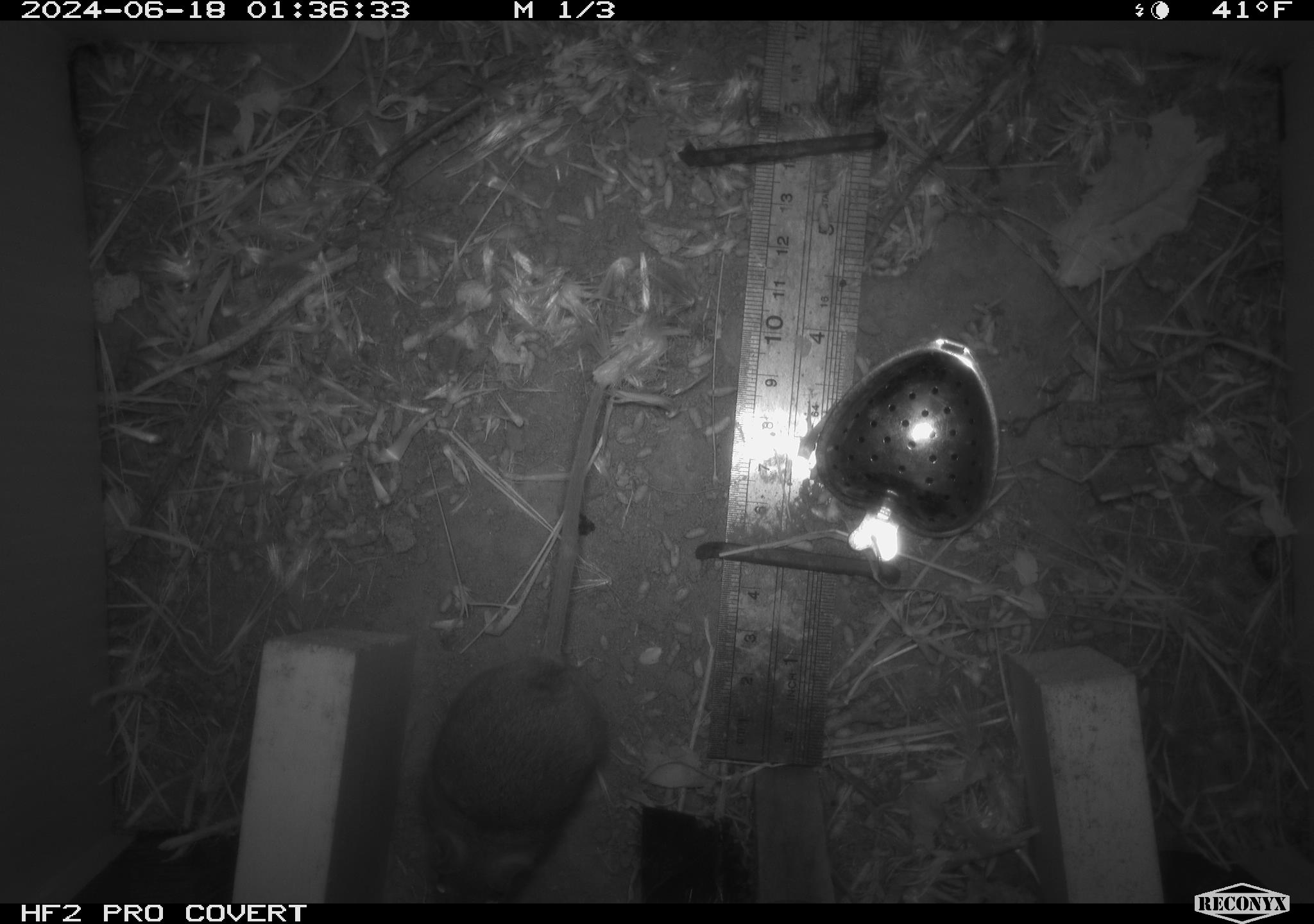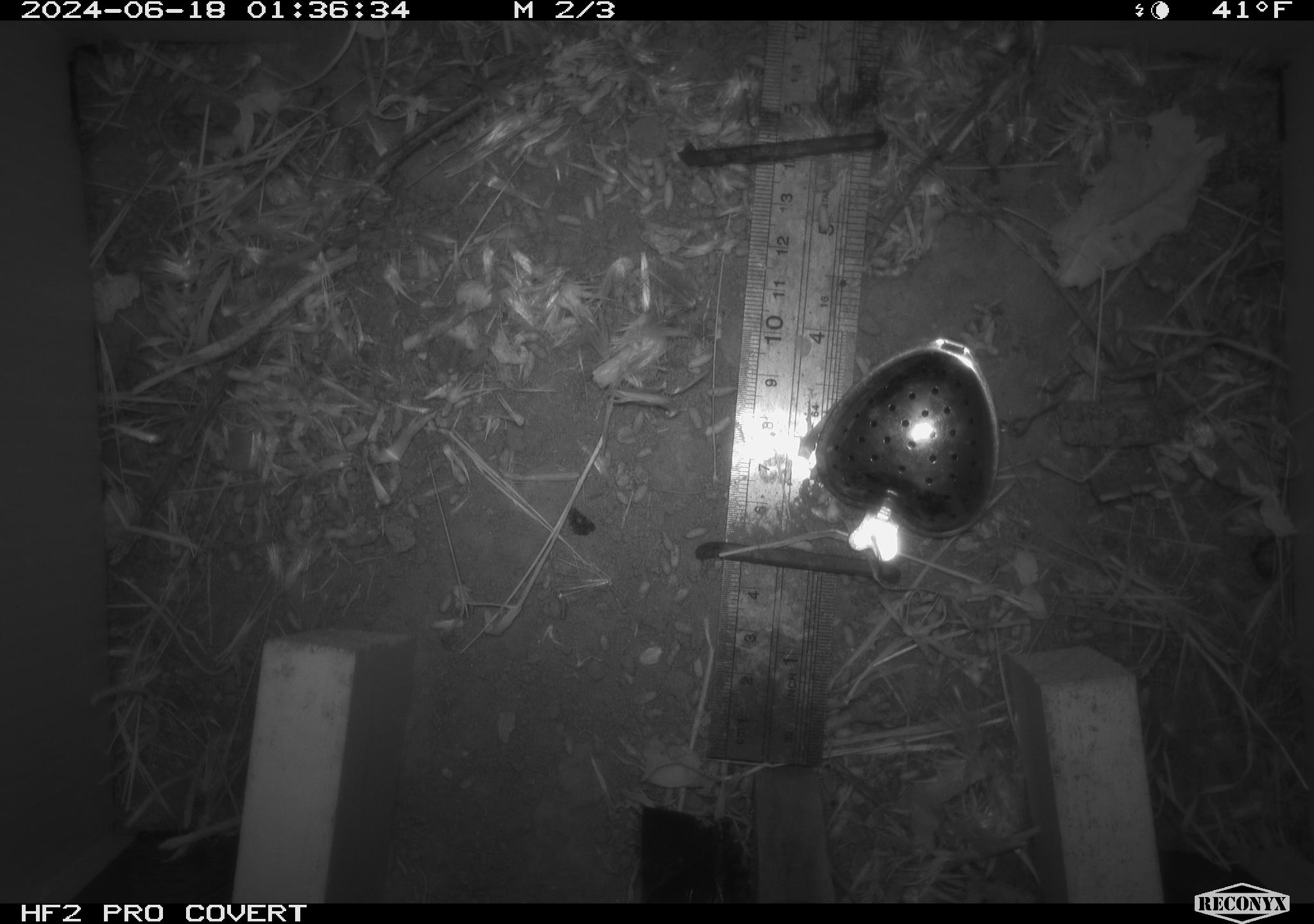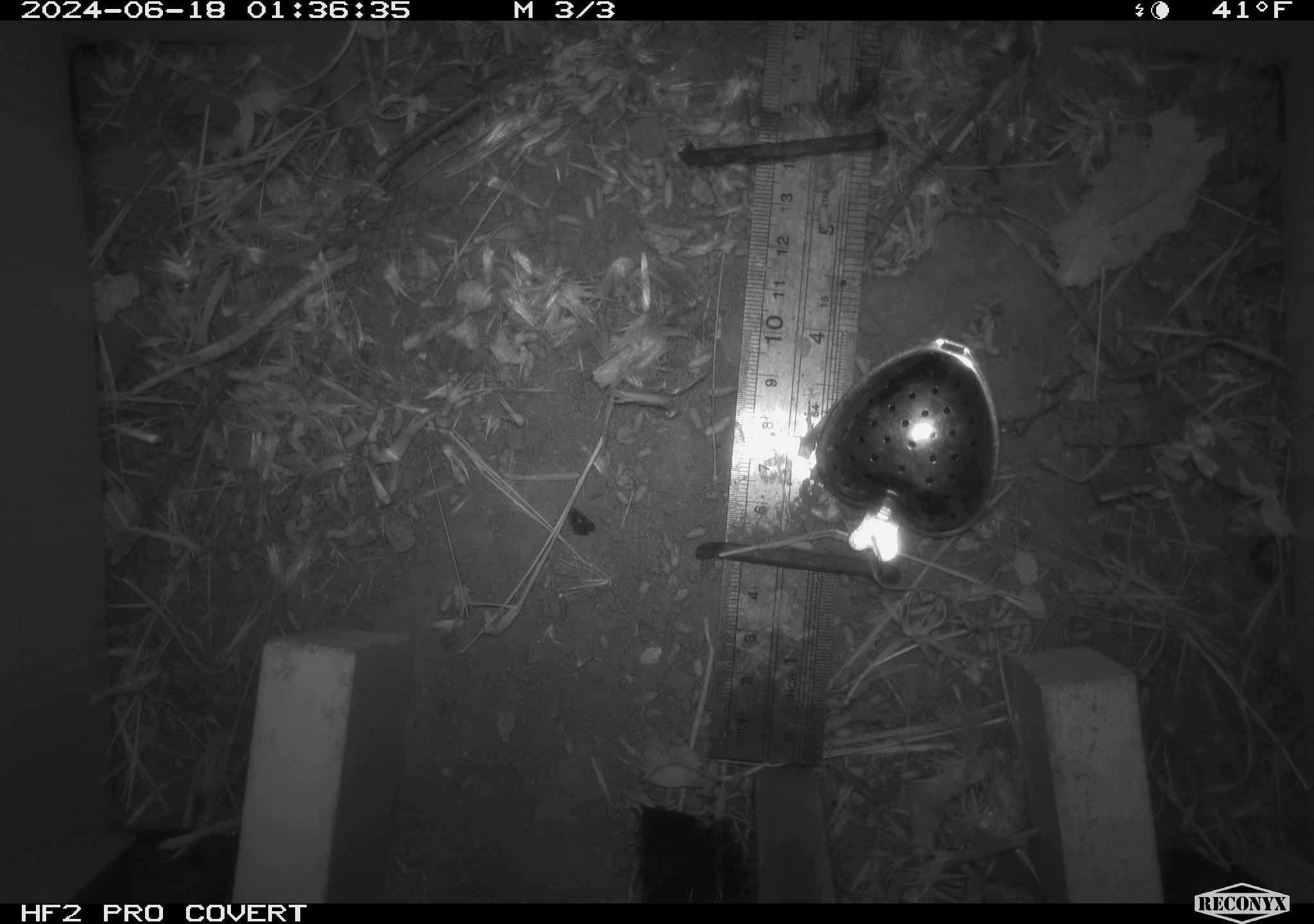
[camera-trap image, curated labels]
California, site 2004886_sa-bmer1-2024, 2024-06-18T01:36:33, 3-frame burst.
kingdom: Animalia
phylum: Chordata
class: Mammalia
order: Rodentia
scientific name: Rodentia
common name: mouse species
Mouse species (Rodentia).